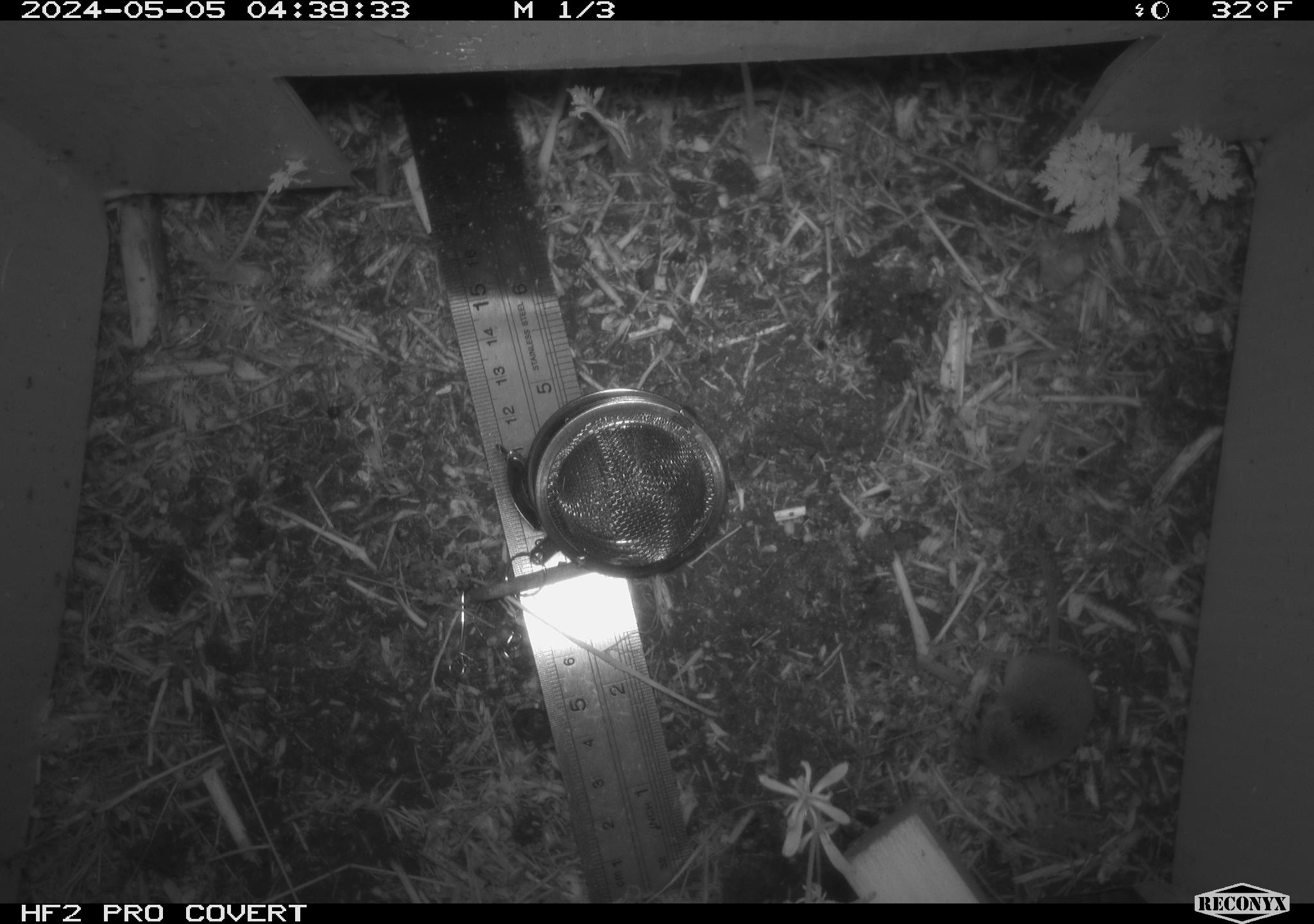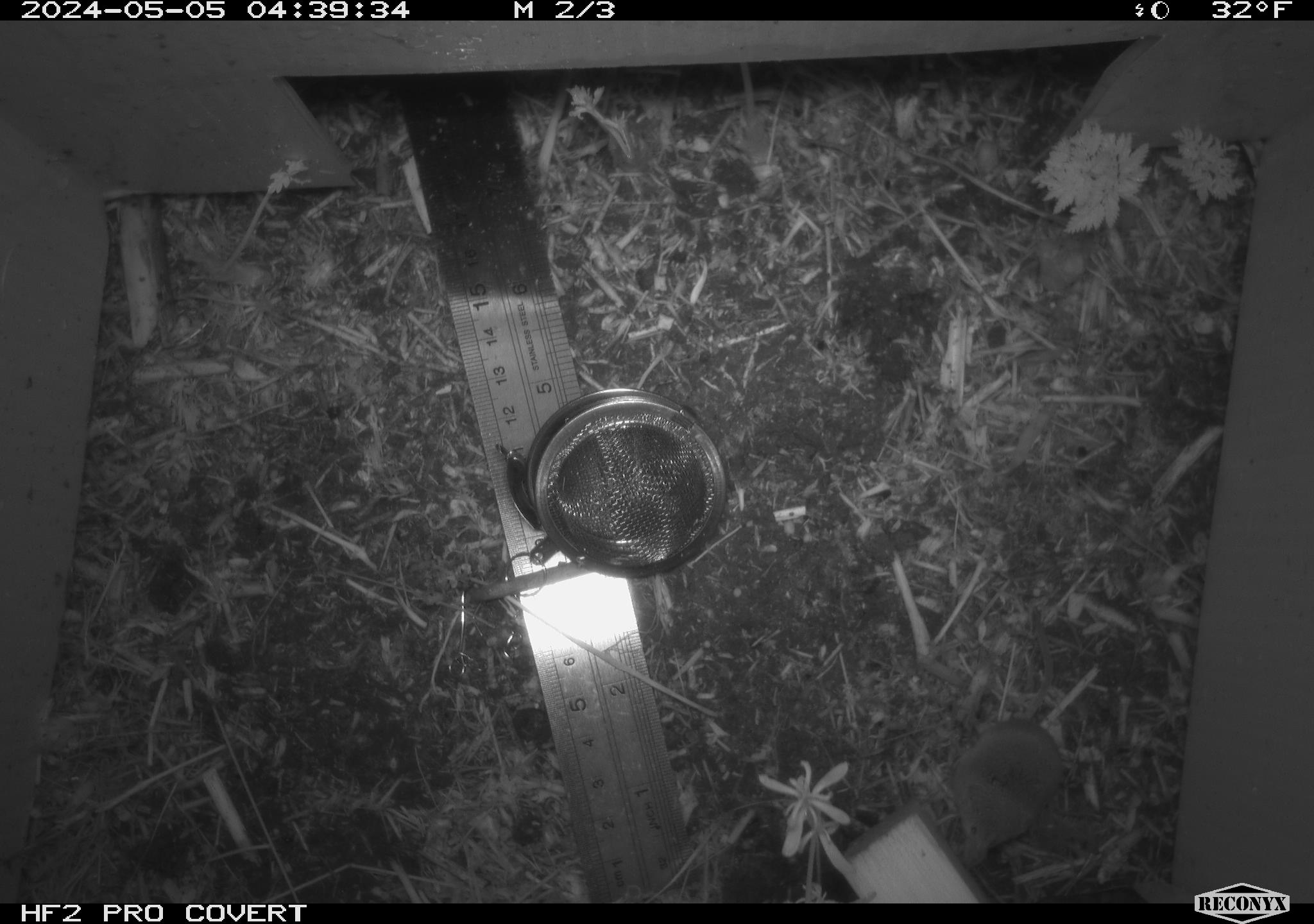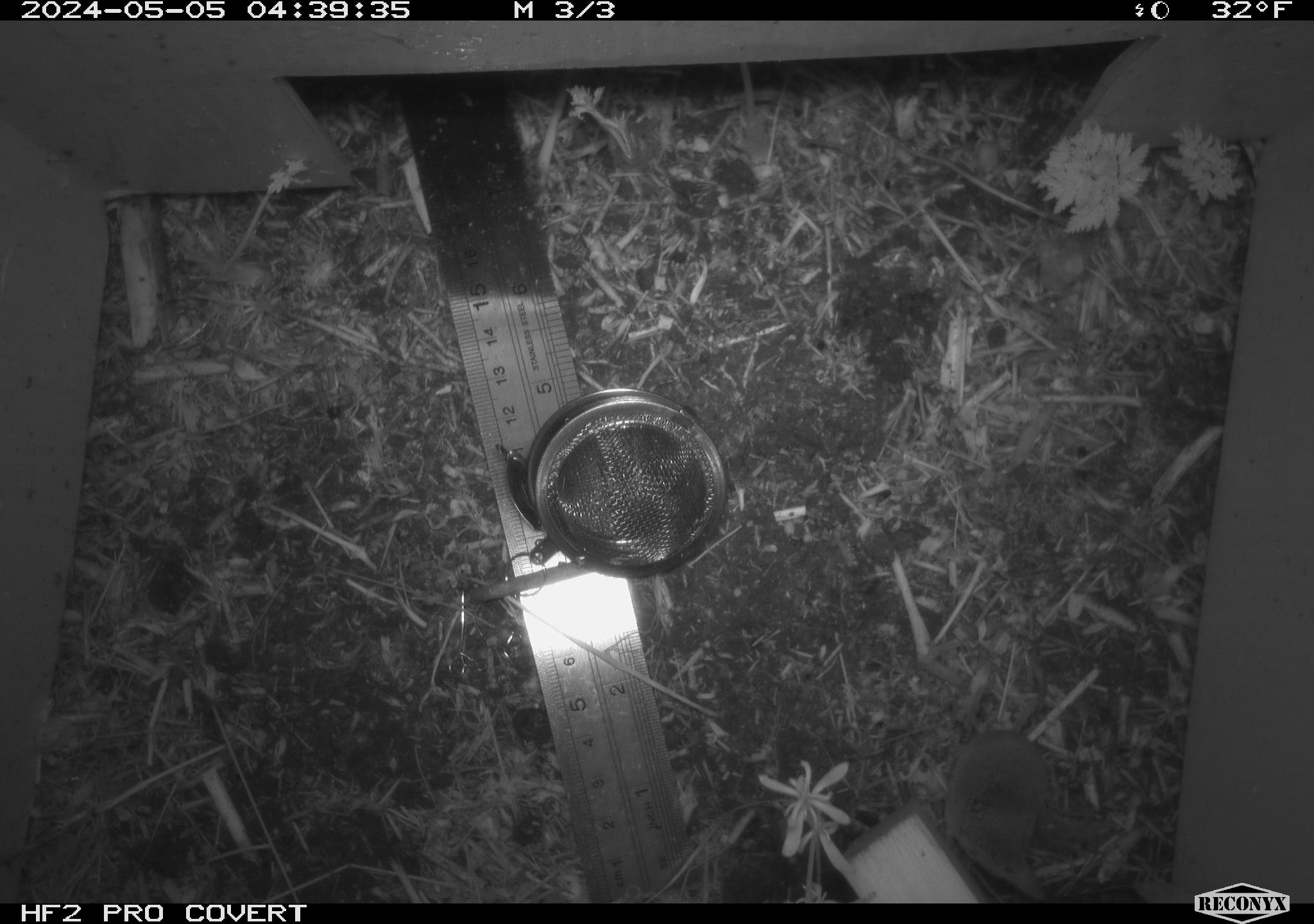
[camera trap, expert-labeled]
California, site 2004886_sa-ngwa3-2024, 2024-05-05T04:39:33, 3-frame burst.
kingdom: Animalia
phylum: Chordata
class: Mammalia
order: Eulipotyphla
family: Soricidae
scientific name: Soricidae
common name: shrews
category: soricidae family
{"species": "soricidae family (shrews) (Soricidae)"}